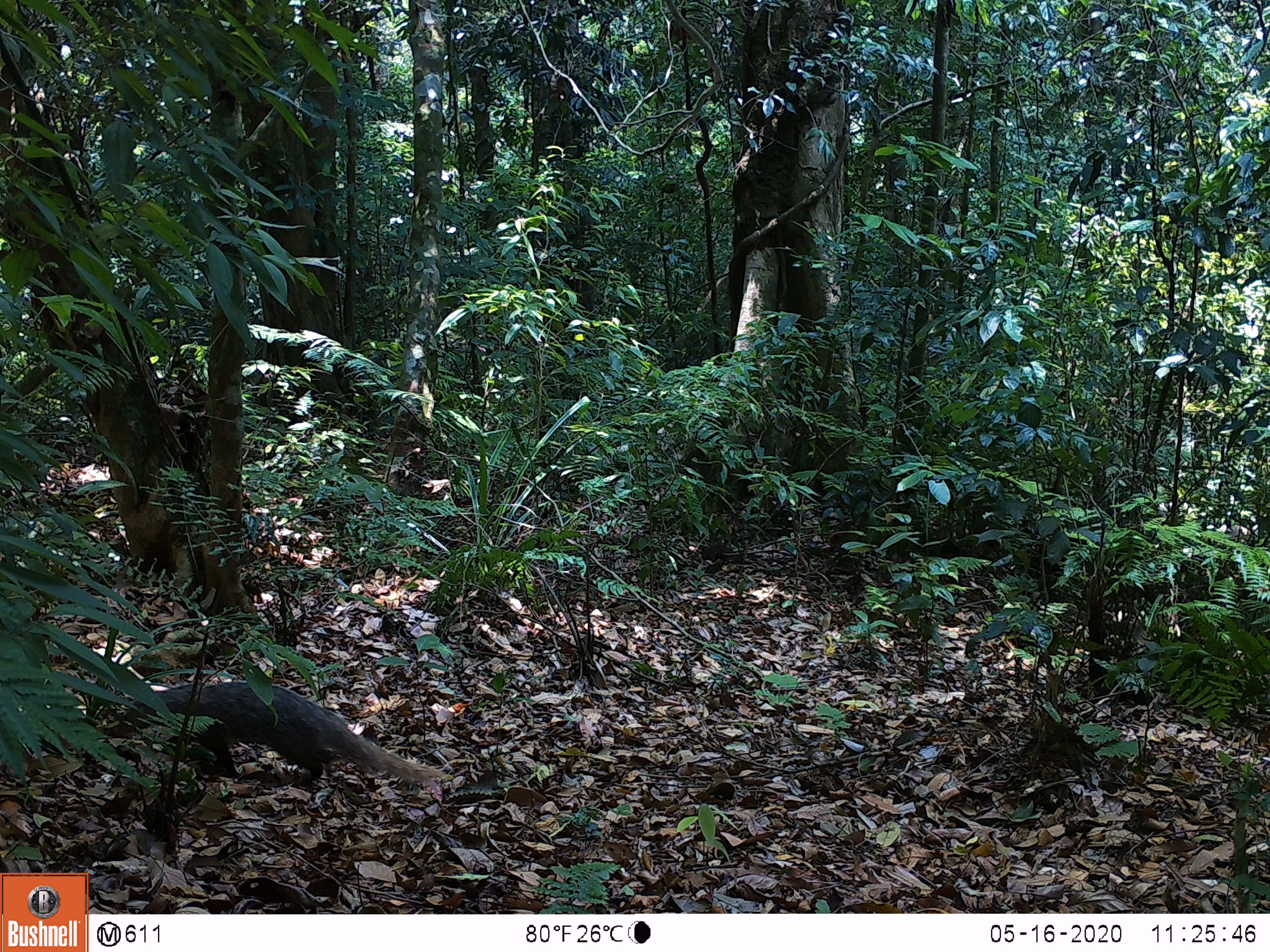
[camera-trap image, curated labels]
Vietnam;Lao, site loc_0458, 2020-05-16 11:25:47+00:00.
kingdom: Animalia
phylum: Chordata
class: Mammalia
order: Carnivora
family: Herpestidae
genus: Urva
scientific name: Urva urva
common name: crab-eating mongoose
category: crab eating mongoose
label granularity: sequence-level